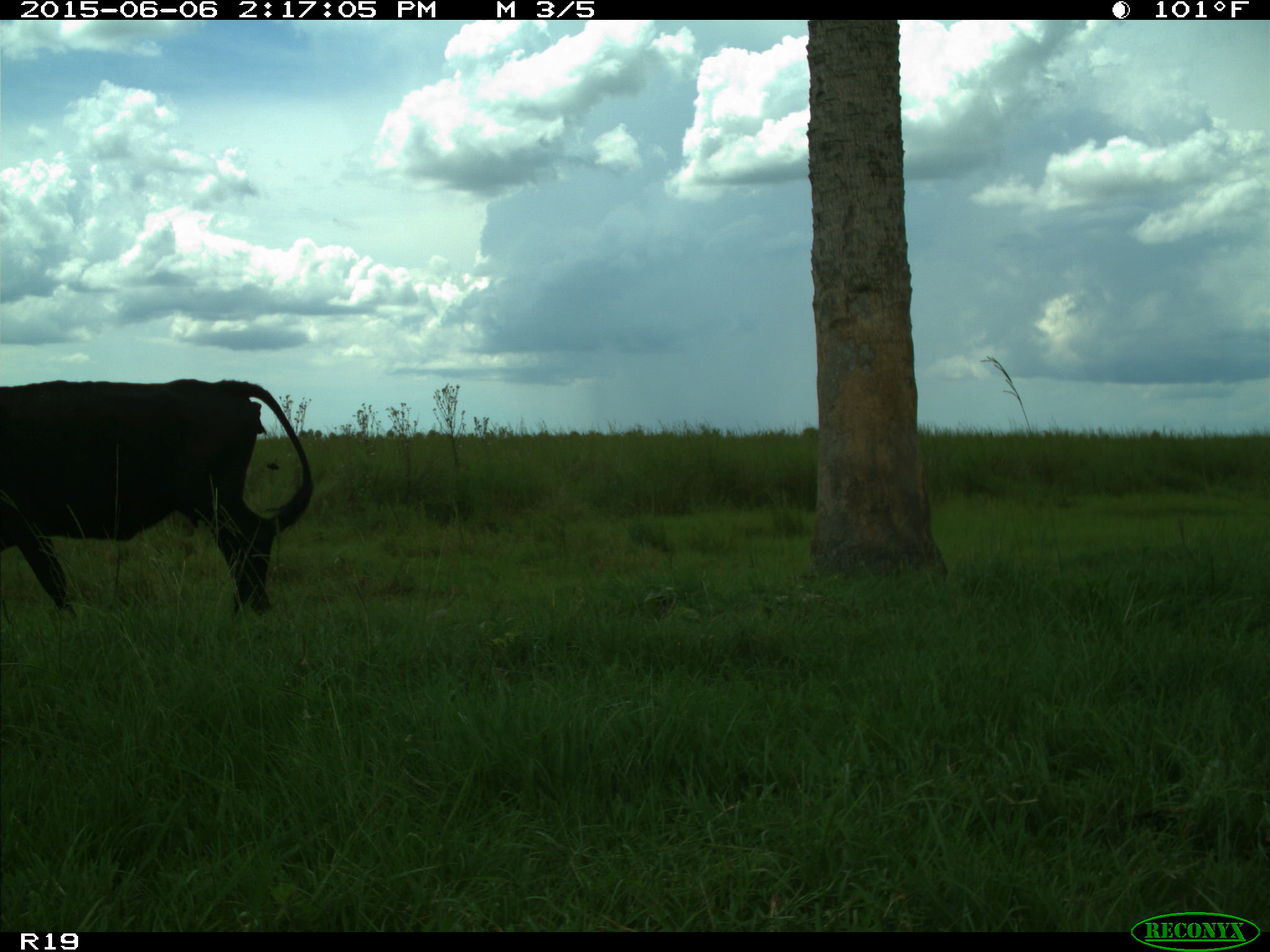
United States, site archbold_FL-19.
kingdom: Animalia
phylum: Chordata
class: Mammalia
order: Artiodactyla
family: Bovidae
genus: Bos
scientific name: Bos taurus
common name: domestic cow